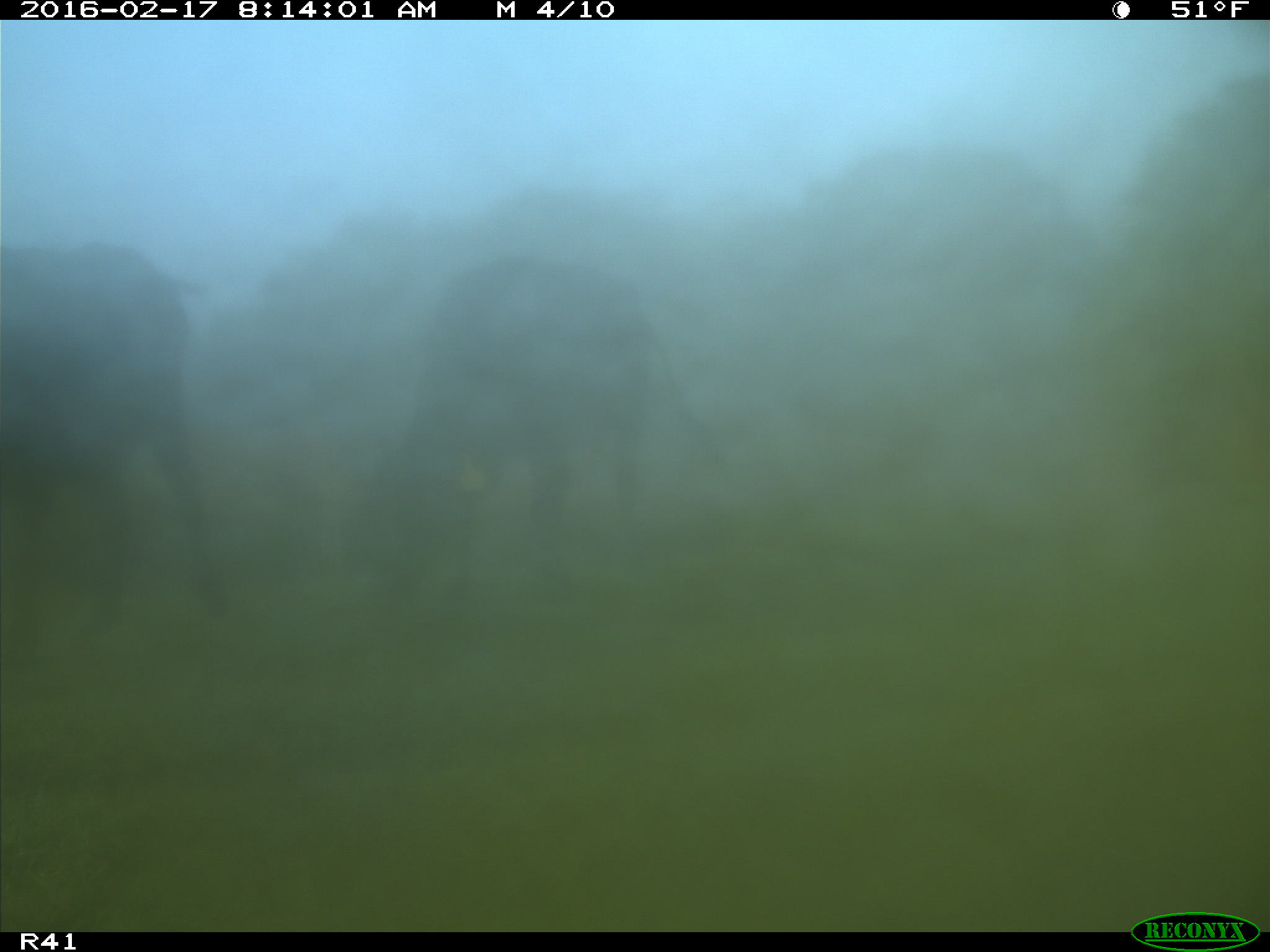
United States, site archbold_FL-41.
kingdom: Animalia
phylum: Chordata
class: Mammalia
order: Artiodactyla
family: Bovidae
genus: Bos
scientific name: Bos taurus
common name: domestic cow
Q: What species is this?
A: Bos taurus (domestic cow).